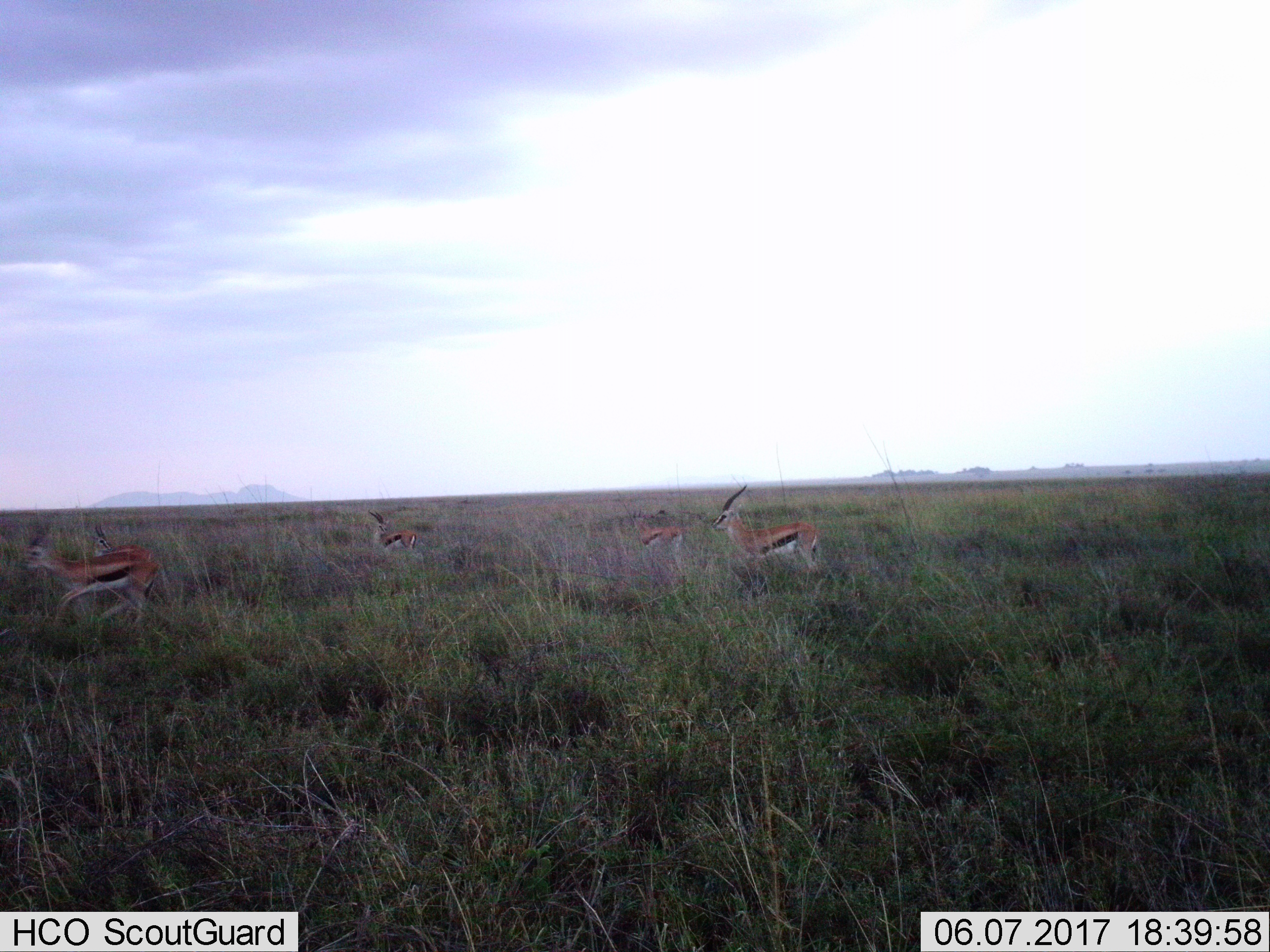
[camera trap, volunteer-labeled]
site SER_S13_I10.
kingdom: Animalia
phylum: Chordata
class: Mammalia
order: Artiodactyla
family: Bovidae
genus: Eudorcas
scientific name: Eudorcas thomsonii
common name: thomson's gazelle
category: gazellethomsons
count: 5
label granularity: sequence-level